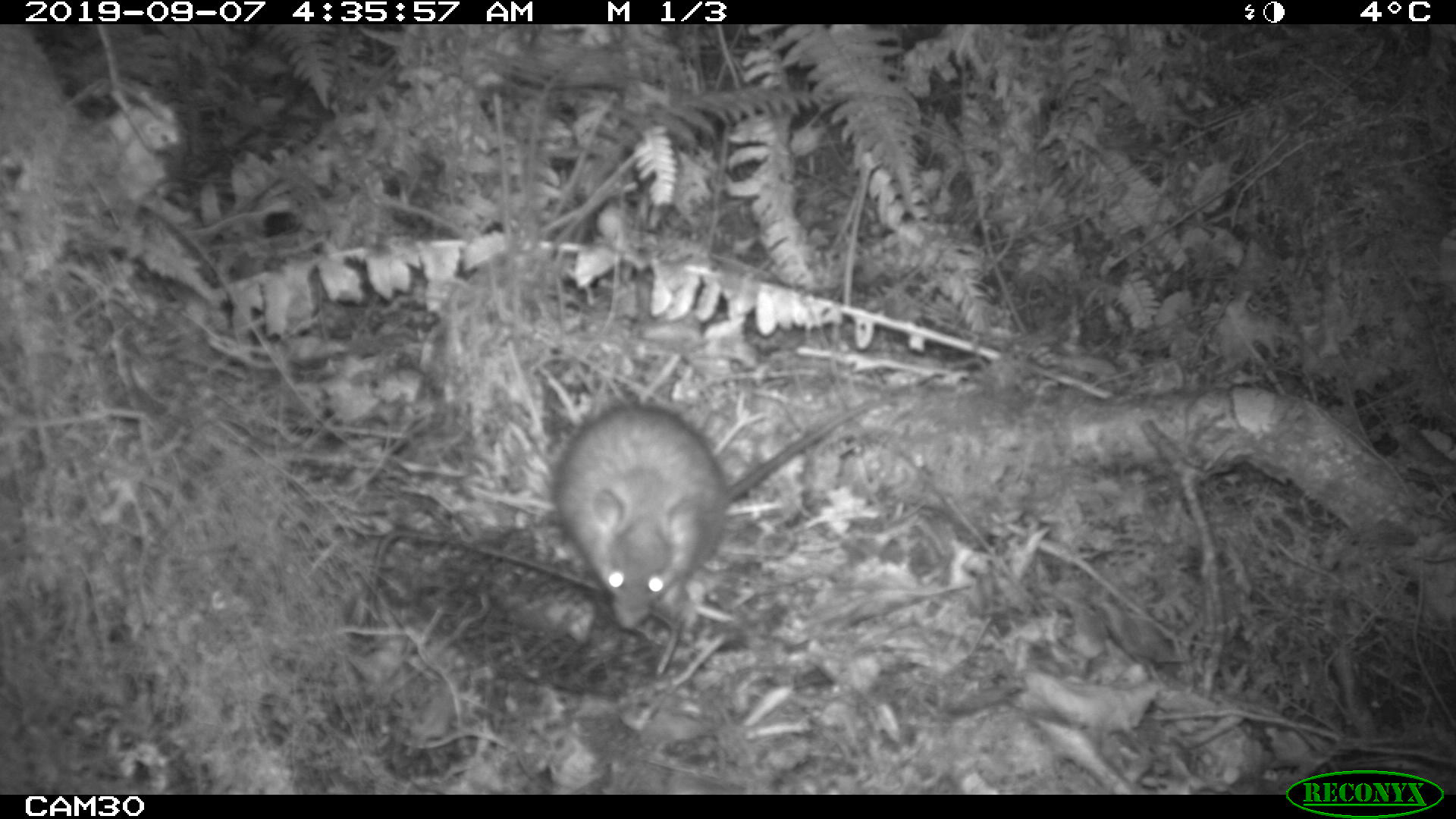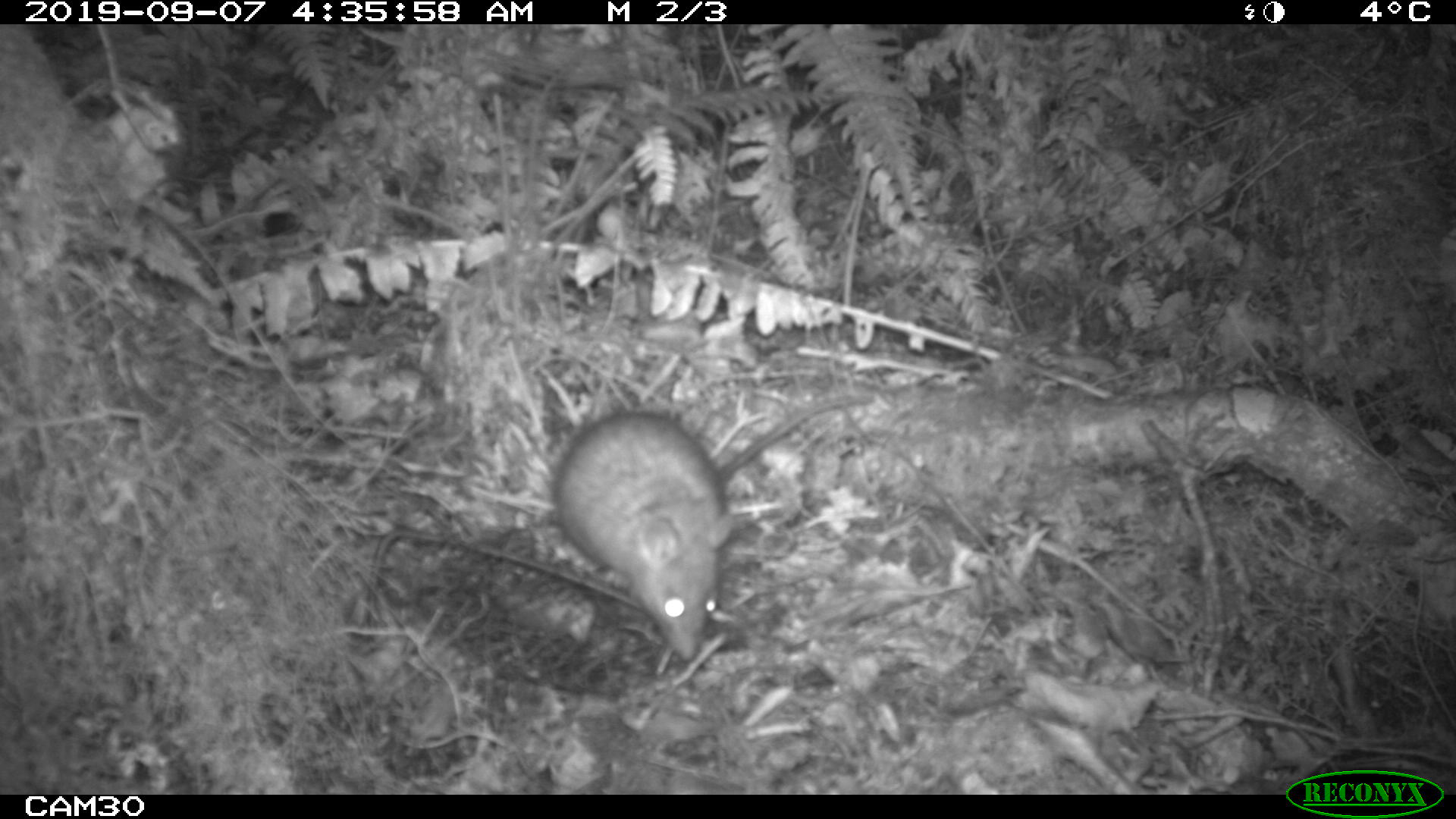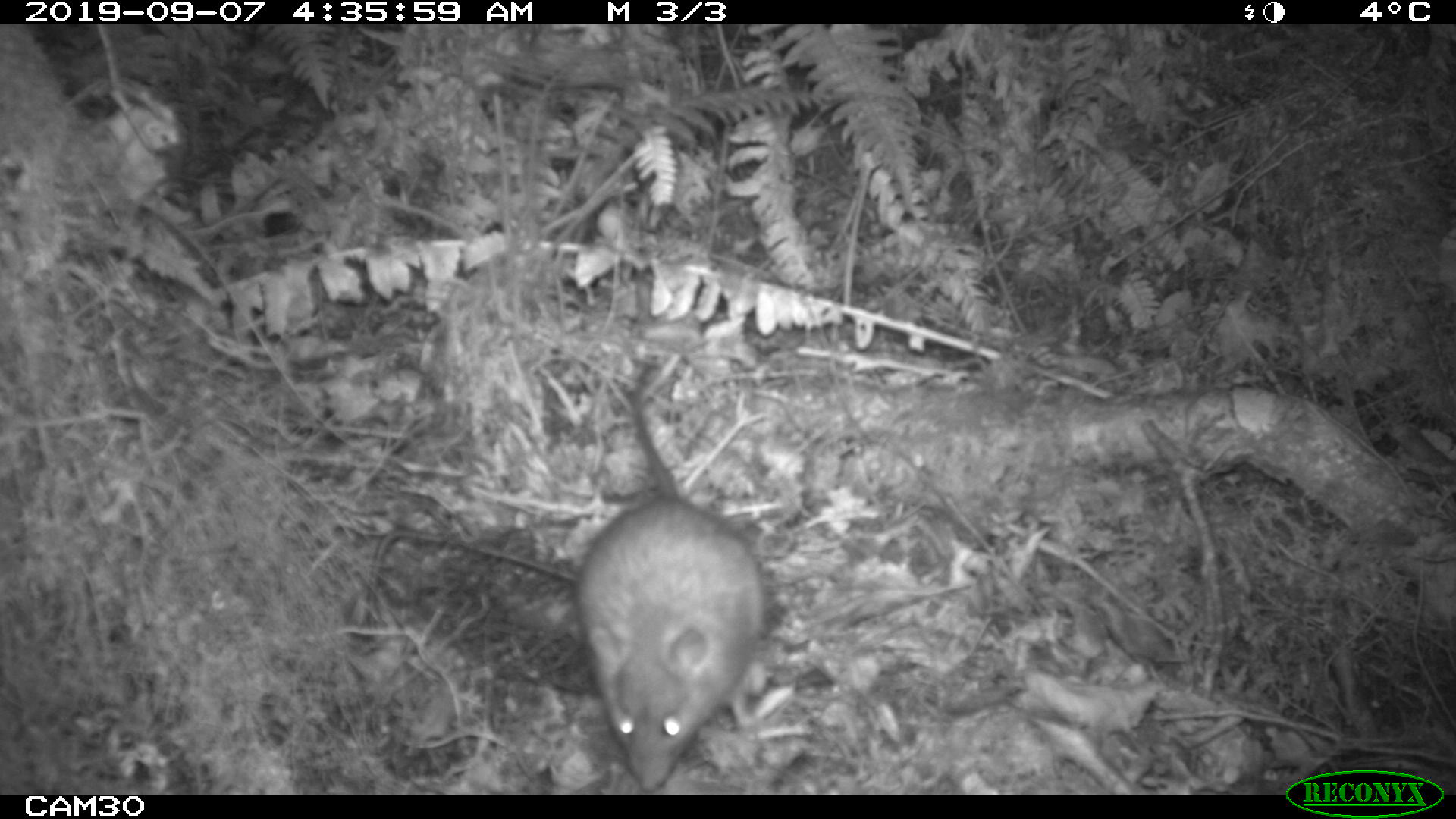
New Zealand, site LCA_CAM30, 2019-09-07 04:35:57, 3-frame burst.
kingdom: Animalia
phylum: Chordata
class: Mammalia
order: Rodentia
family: Muridae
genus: Rattus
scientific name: Rattus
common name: rat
Rat (Rattus).